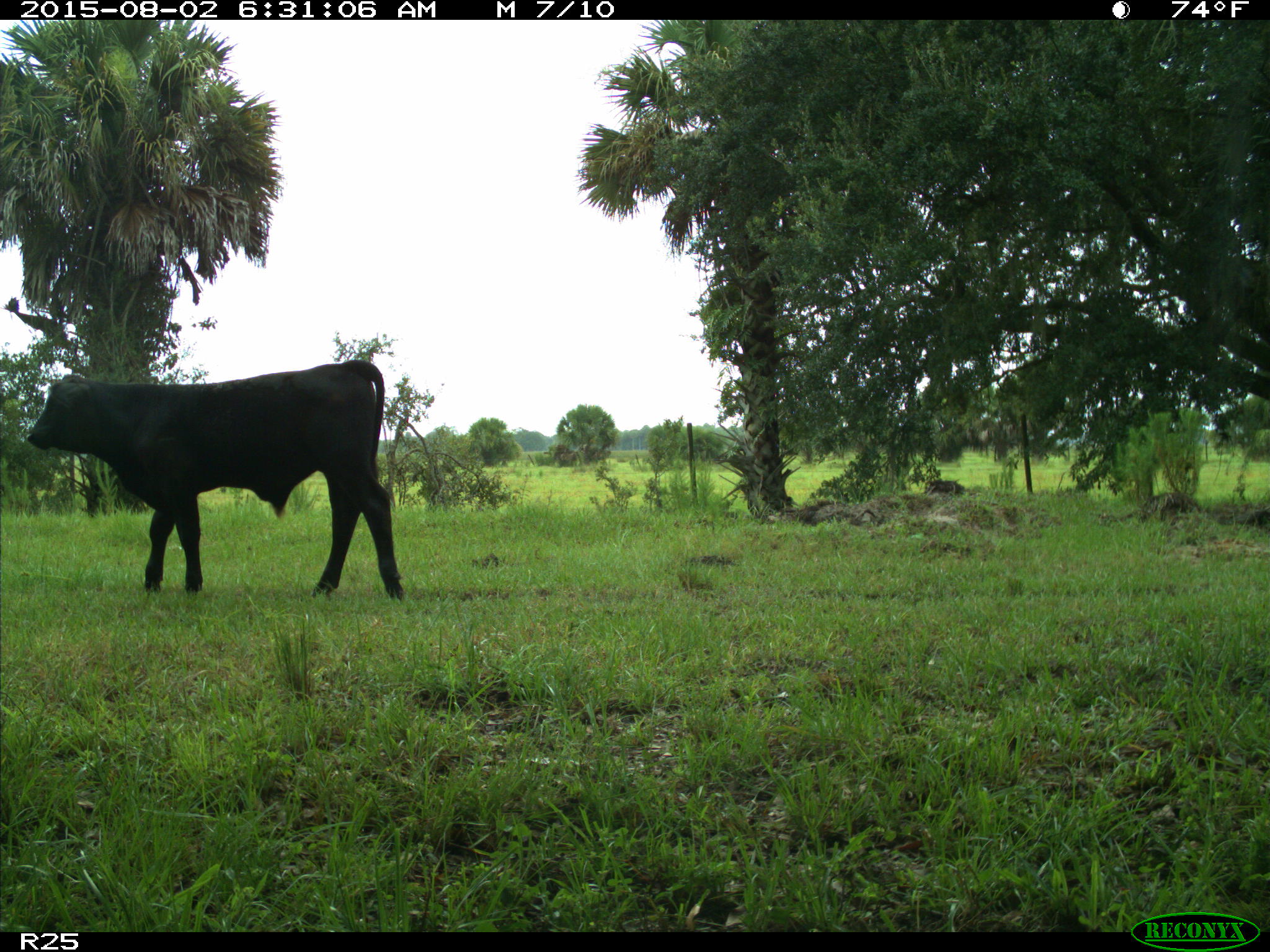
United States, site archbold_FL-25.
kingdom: Animalia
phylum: Chordata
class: Mammalia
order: Artiodactyla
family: Bovidae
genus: Bos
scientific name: Bos taurus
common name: domestic cow